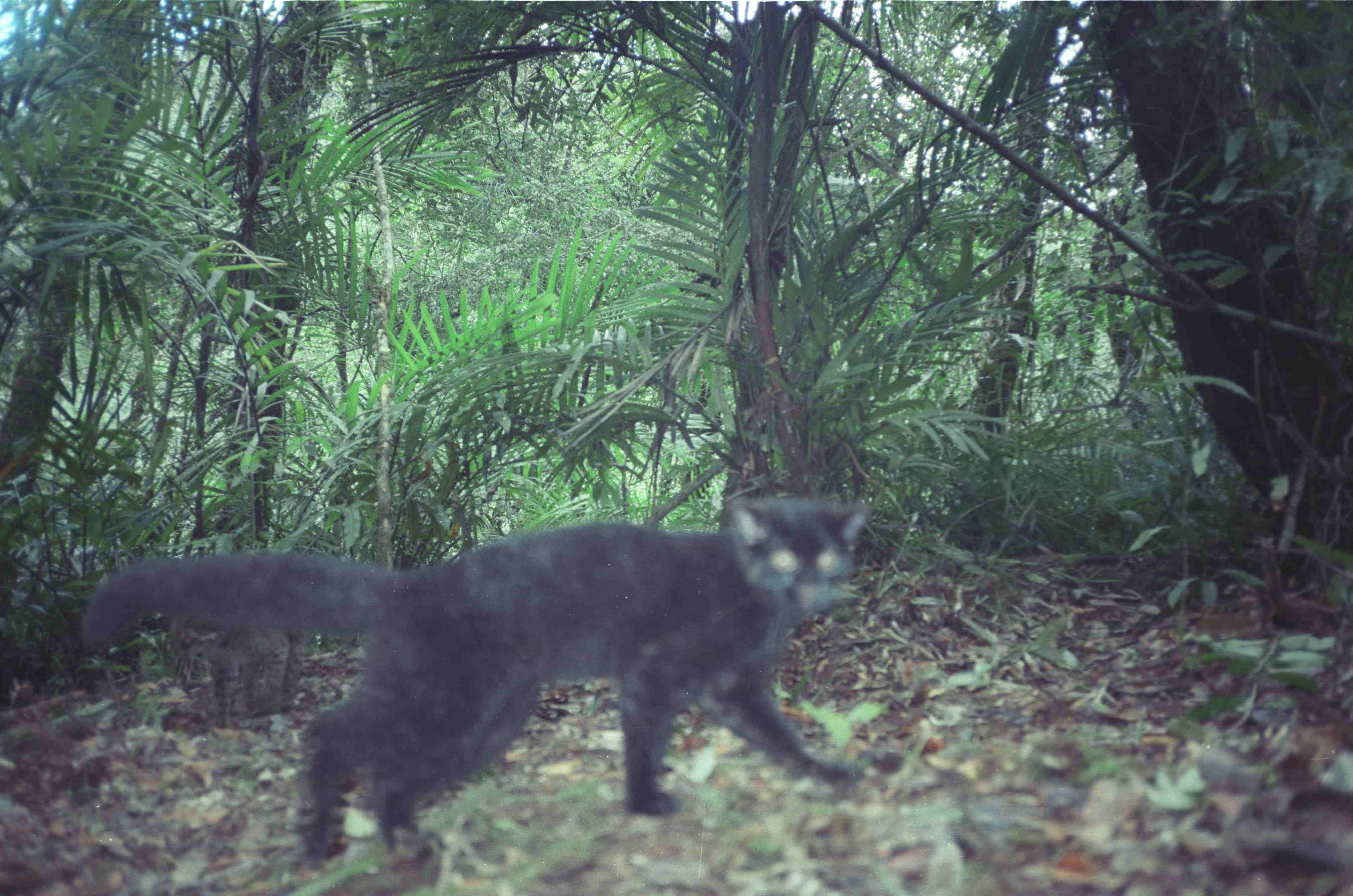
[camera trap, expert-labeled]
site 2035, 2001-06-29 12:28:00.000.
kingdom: Animalia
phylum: Chordata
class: Mammalia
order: Carnivora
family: Felidae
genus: Pardofelis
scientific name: Pardofelis marmorata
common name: marbled cat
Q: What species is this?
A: Pardofelis marmorata (marbled cat).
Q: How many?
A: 1.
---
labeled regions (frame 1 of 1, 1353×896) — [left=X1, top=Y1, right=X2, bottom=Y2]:
pardofelis marmorata: [left=73, top=491, right=878, bottom=872]; [left=172, top=617, right=312, bottom=732]